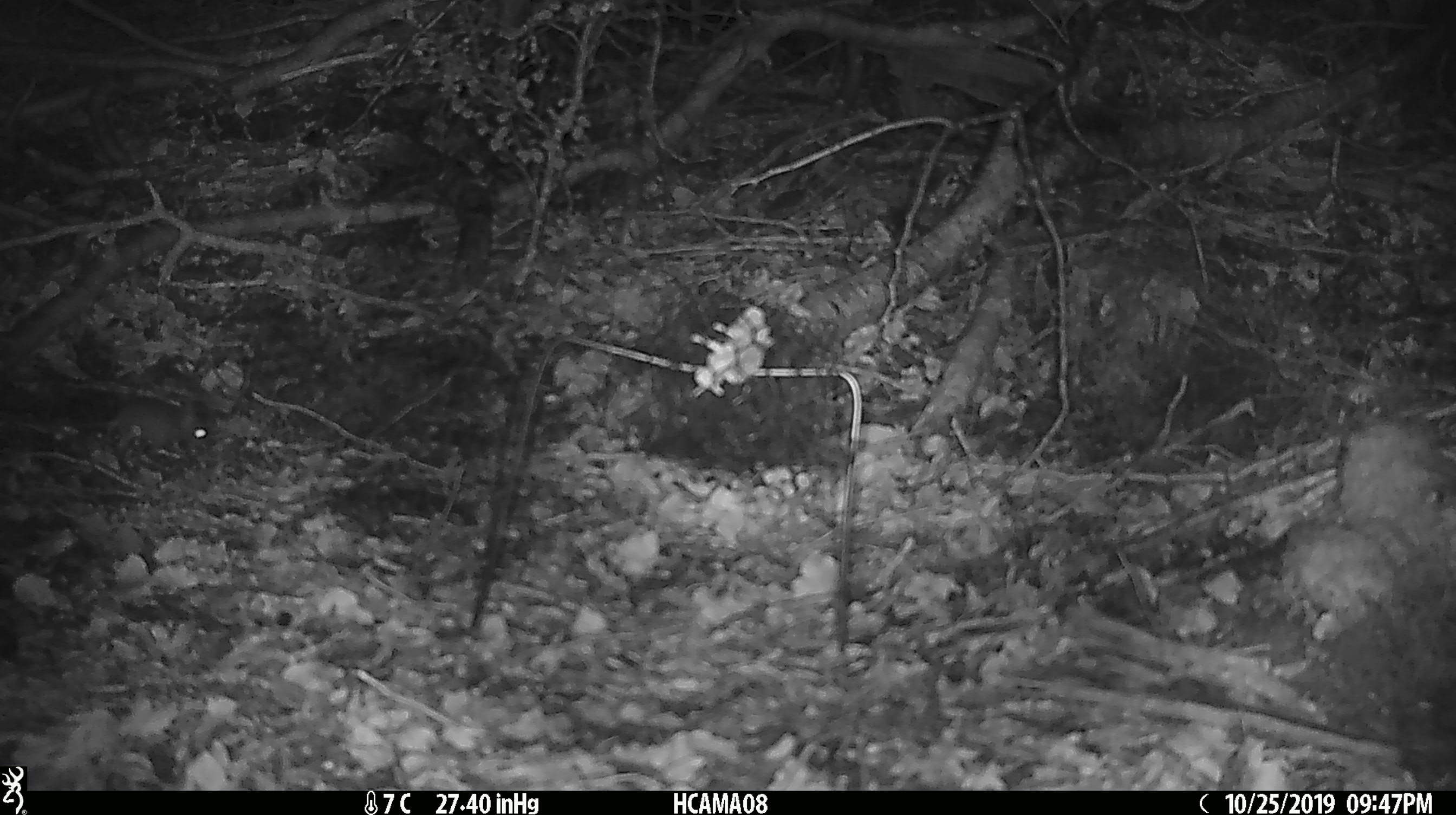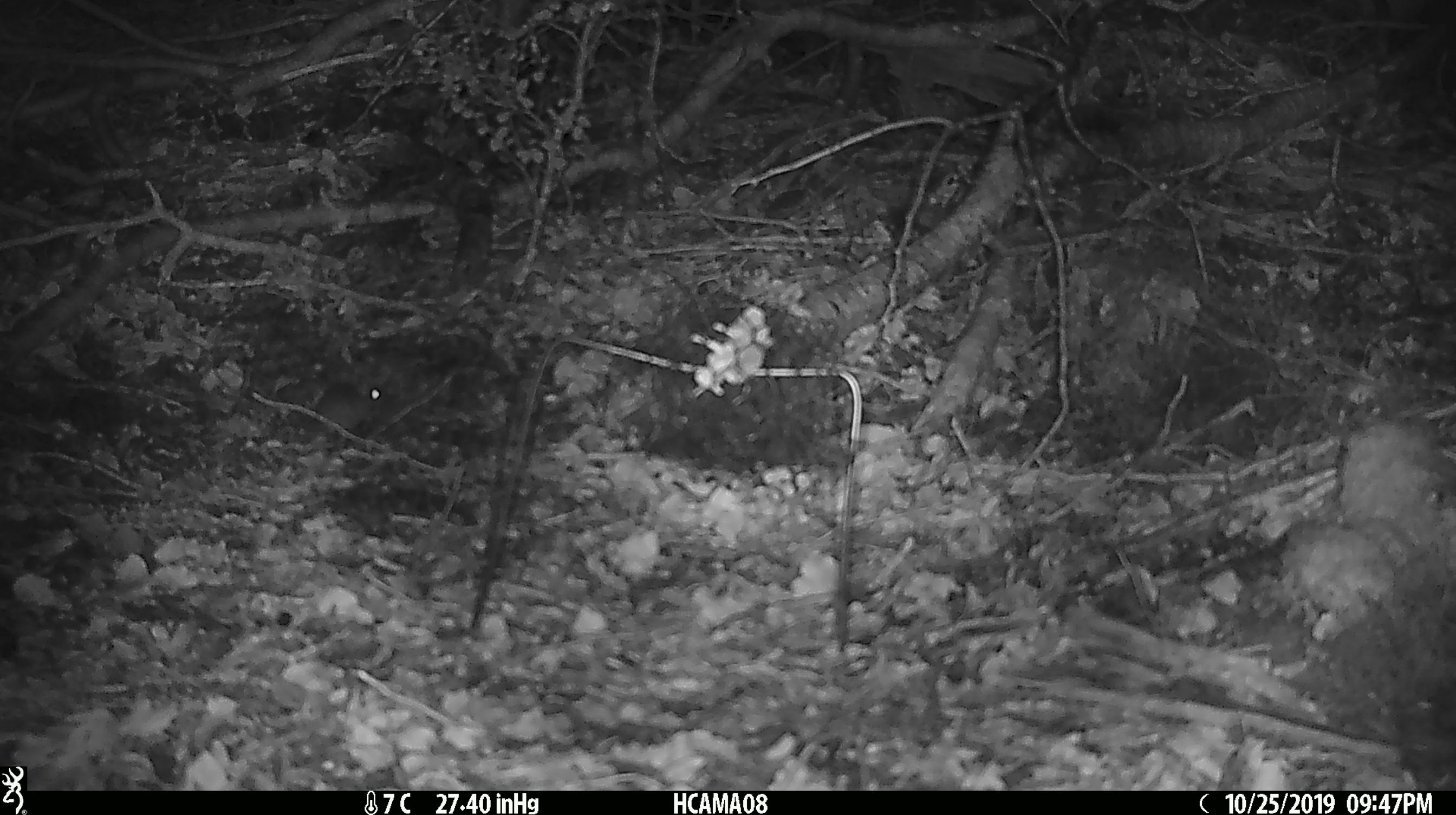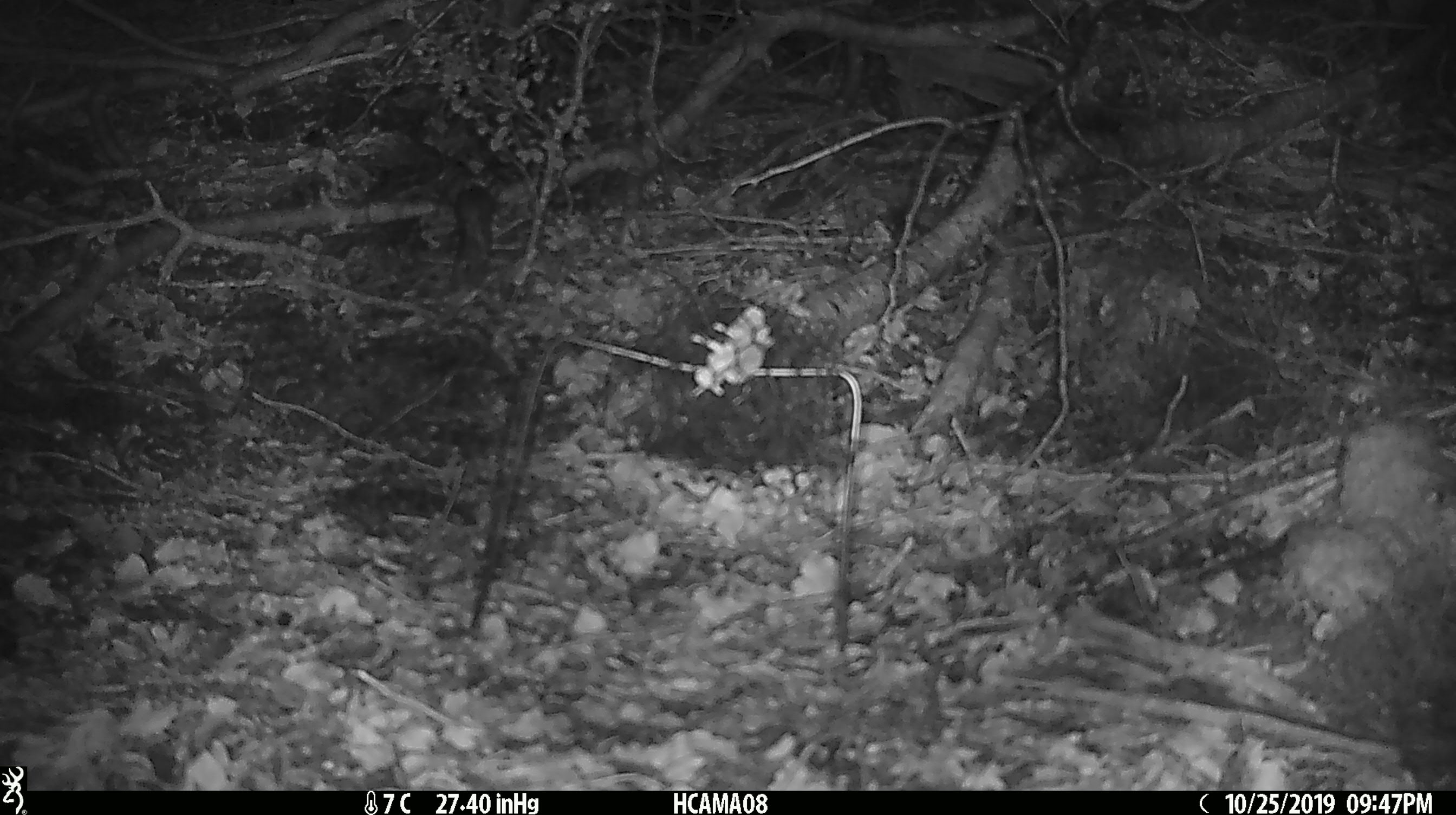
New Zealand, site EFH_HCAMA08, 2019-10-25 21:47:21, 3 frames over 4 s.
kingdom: Animalia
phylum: Chordata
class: Mammalia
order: Rodentia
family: Muridae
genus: Mus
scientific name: Mus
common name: mouse